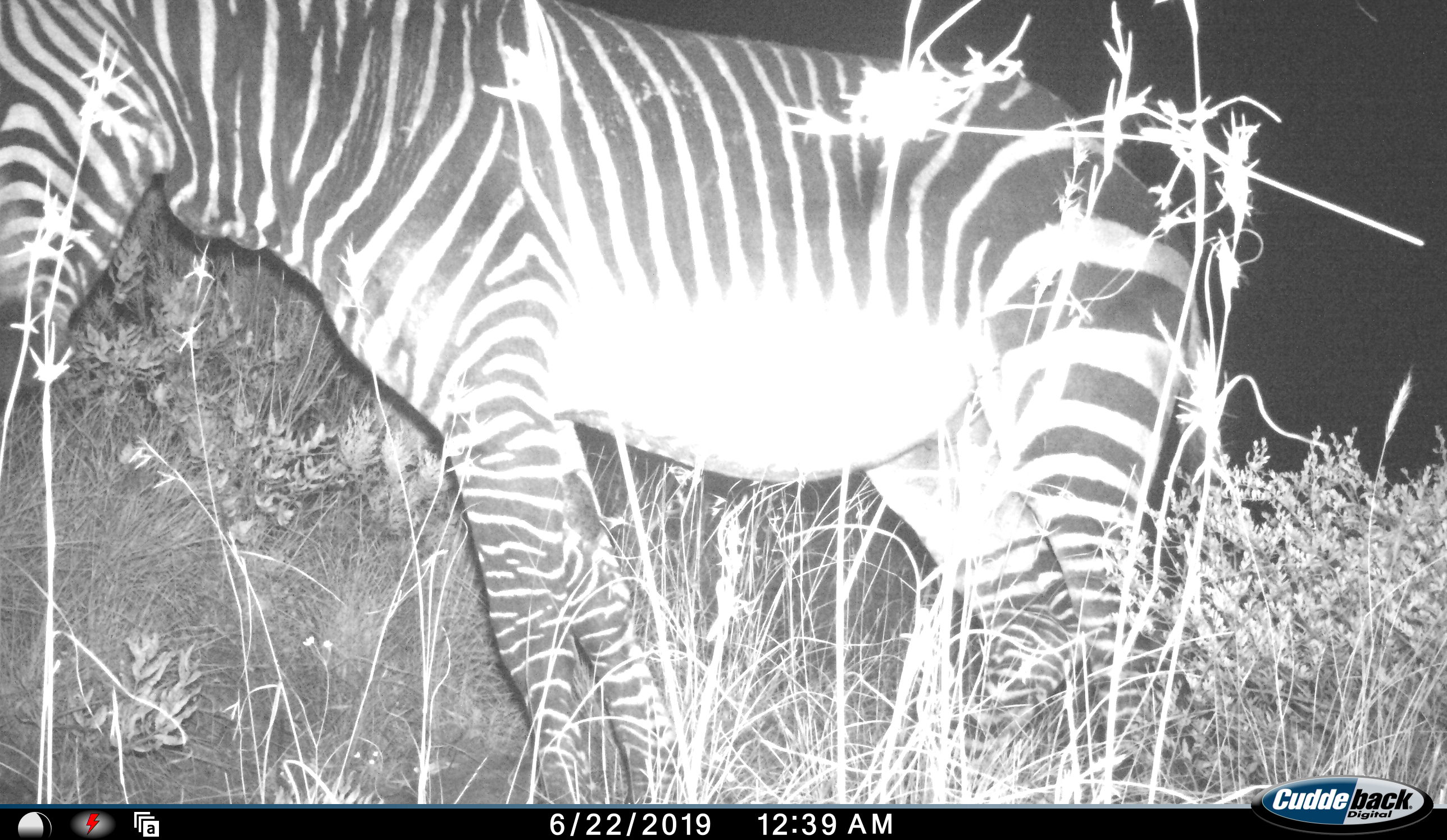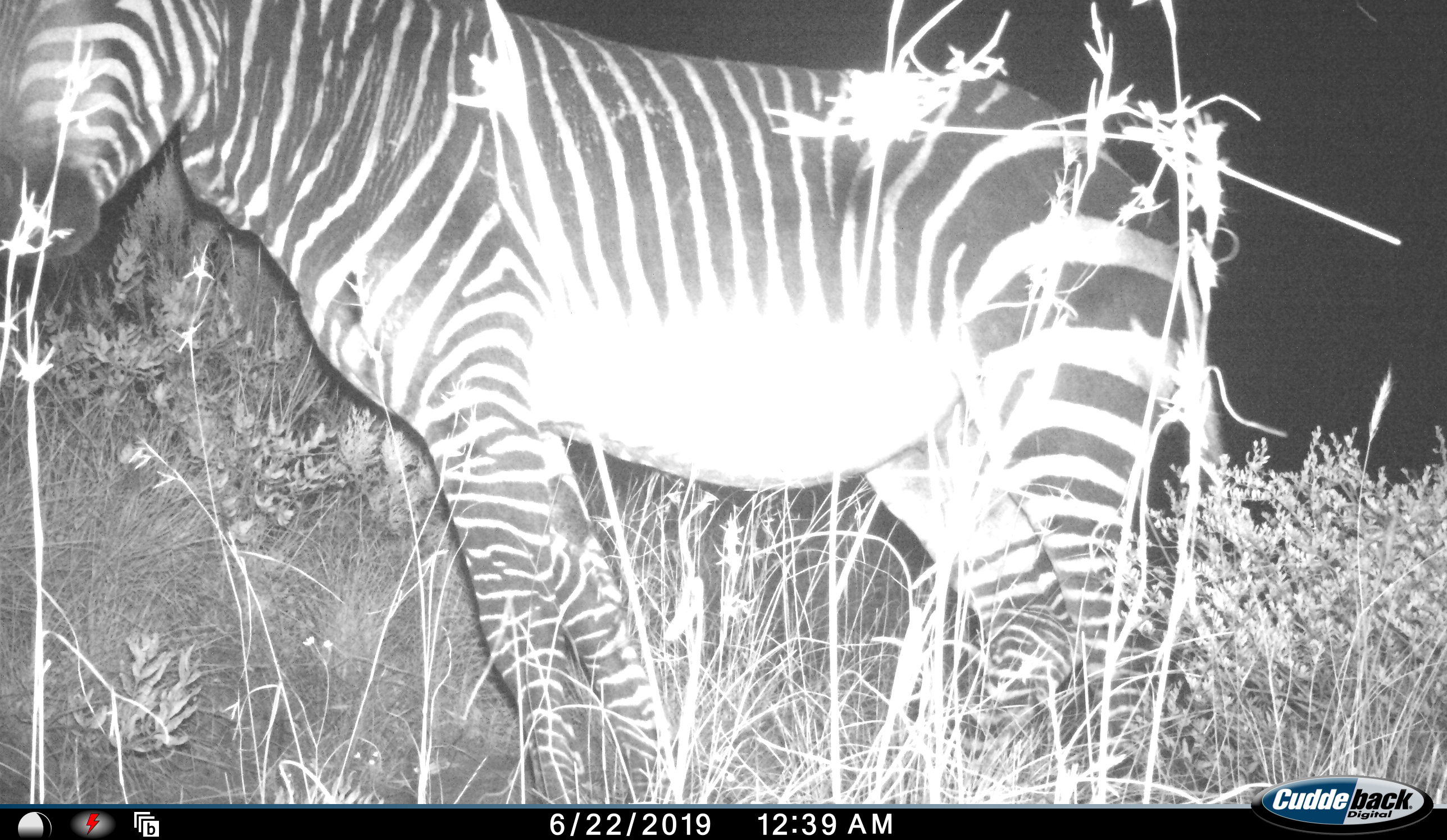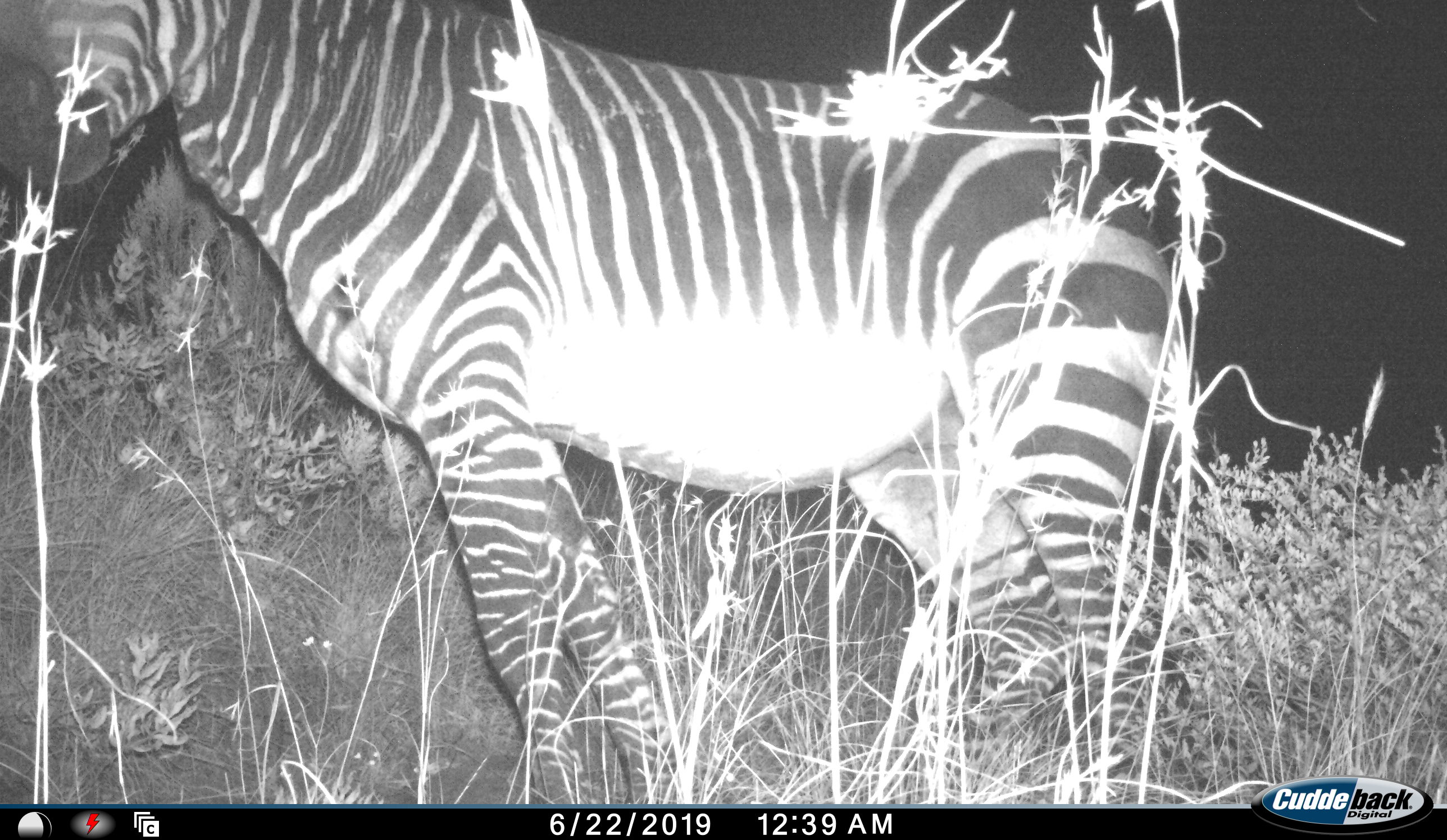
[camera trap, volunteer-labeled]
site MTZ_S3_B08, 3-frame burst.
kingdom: Animalia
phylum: Chordata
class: Mammalia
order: Perissodactyla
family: Equidae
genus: Equus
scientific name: Equus zebra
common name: mountain zebra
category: zebramountain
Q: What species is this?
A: Zebramountain (mountain zebra) (Equus zebra).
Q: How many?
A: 1.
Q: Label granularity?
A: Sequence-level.